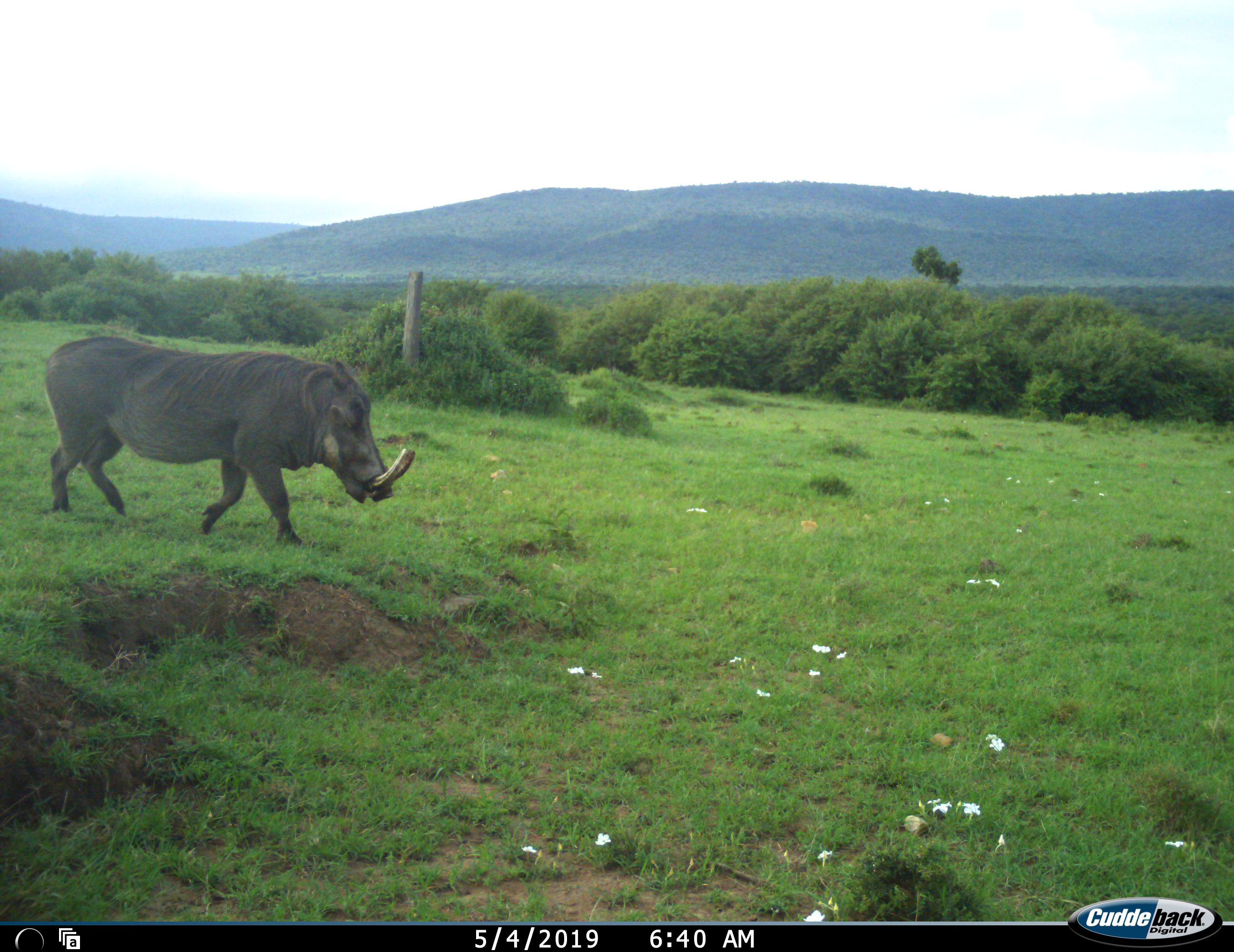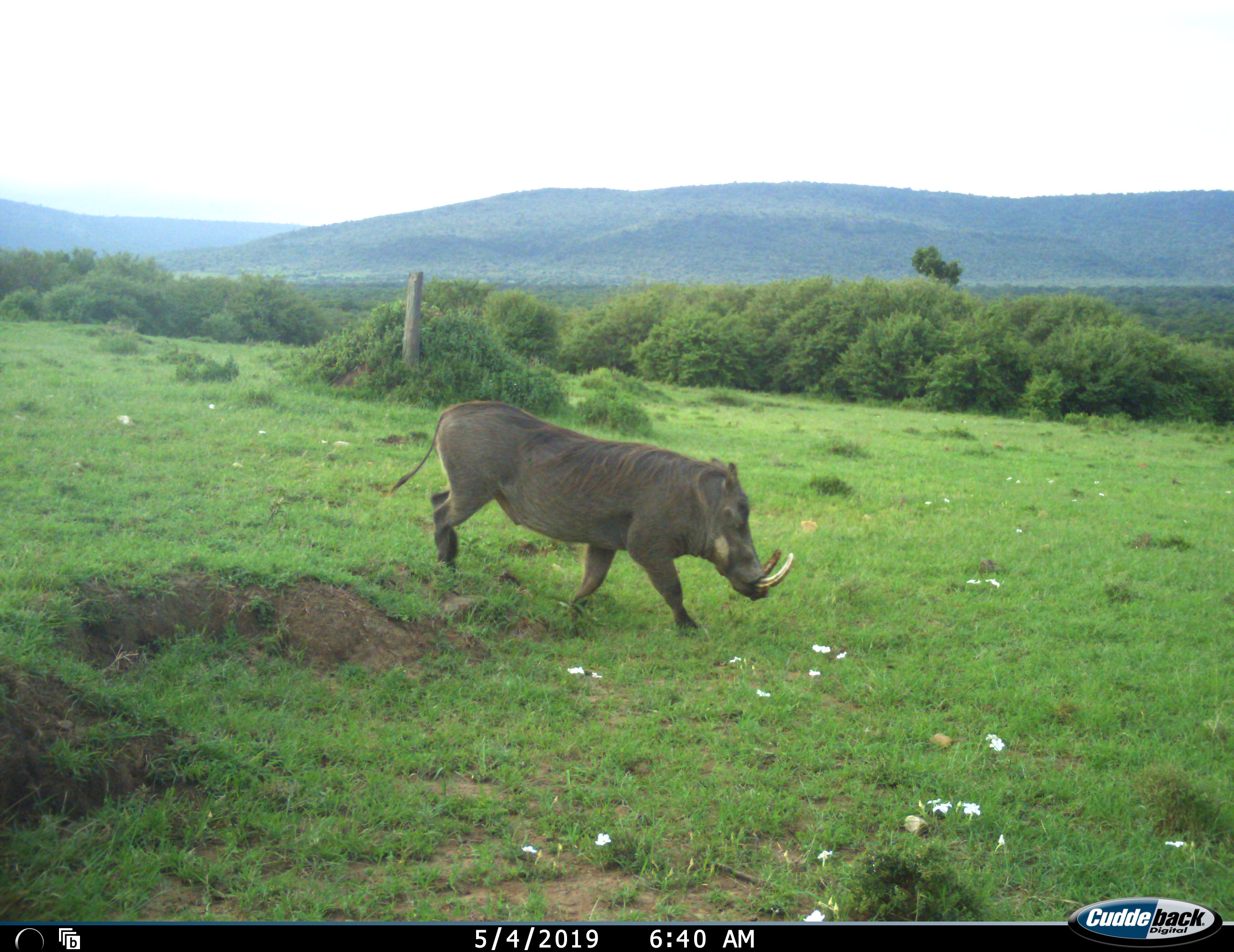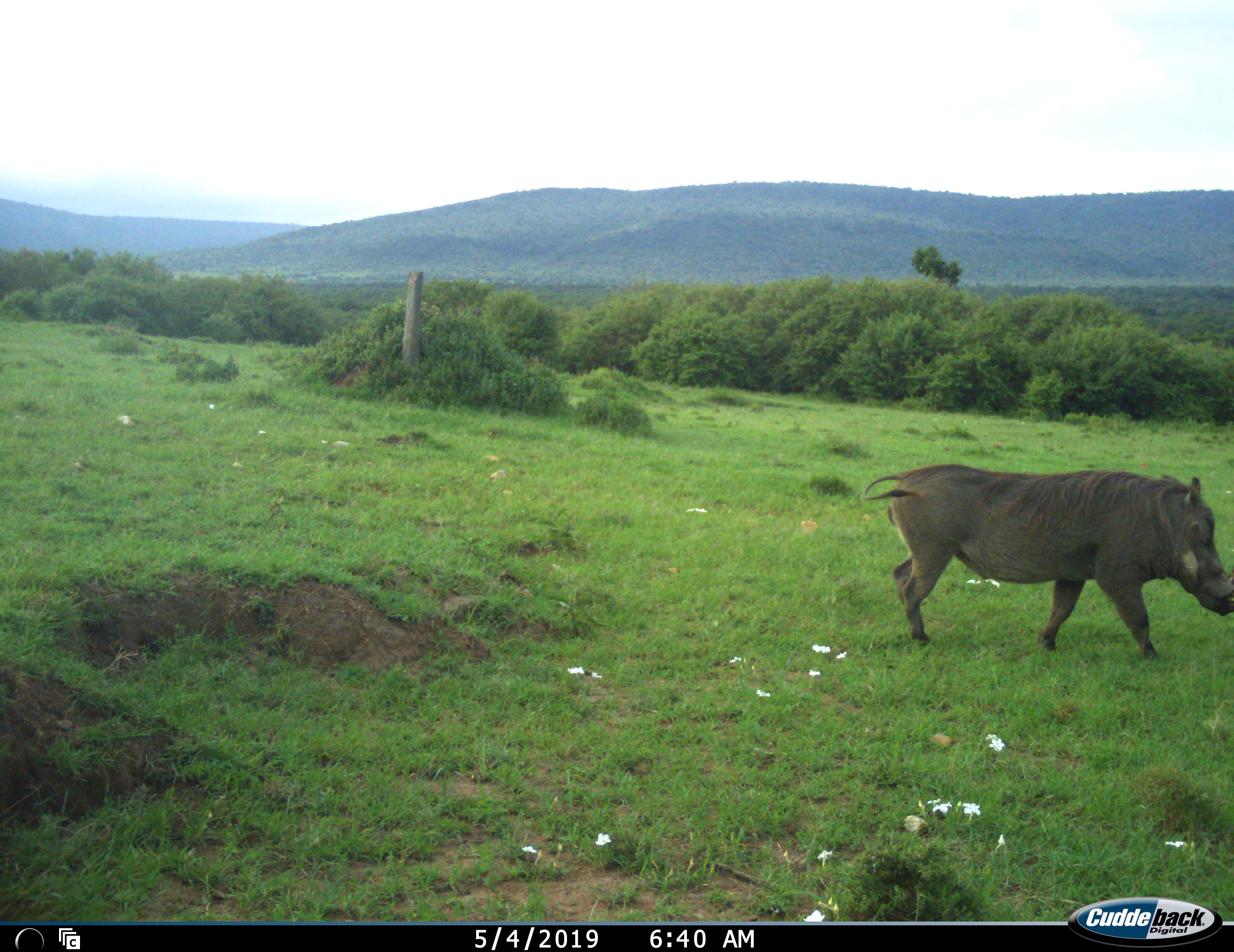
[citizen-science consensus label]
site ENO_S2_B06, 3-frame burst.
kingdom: Animalia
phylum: Chordata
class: Mammalia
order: Artiodactyla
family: Suidae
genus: Phacochoerus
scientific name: Phacochoerus africanus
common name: warthog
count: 1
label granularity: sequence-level